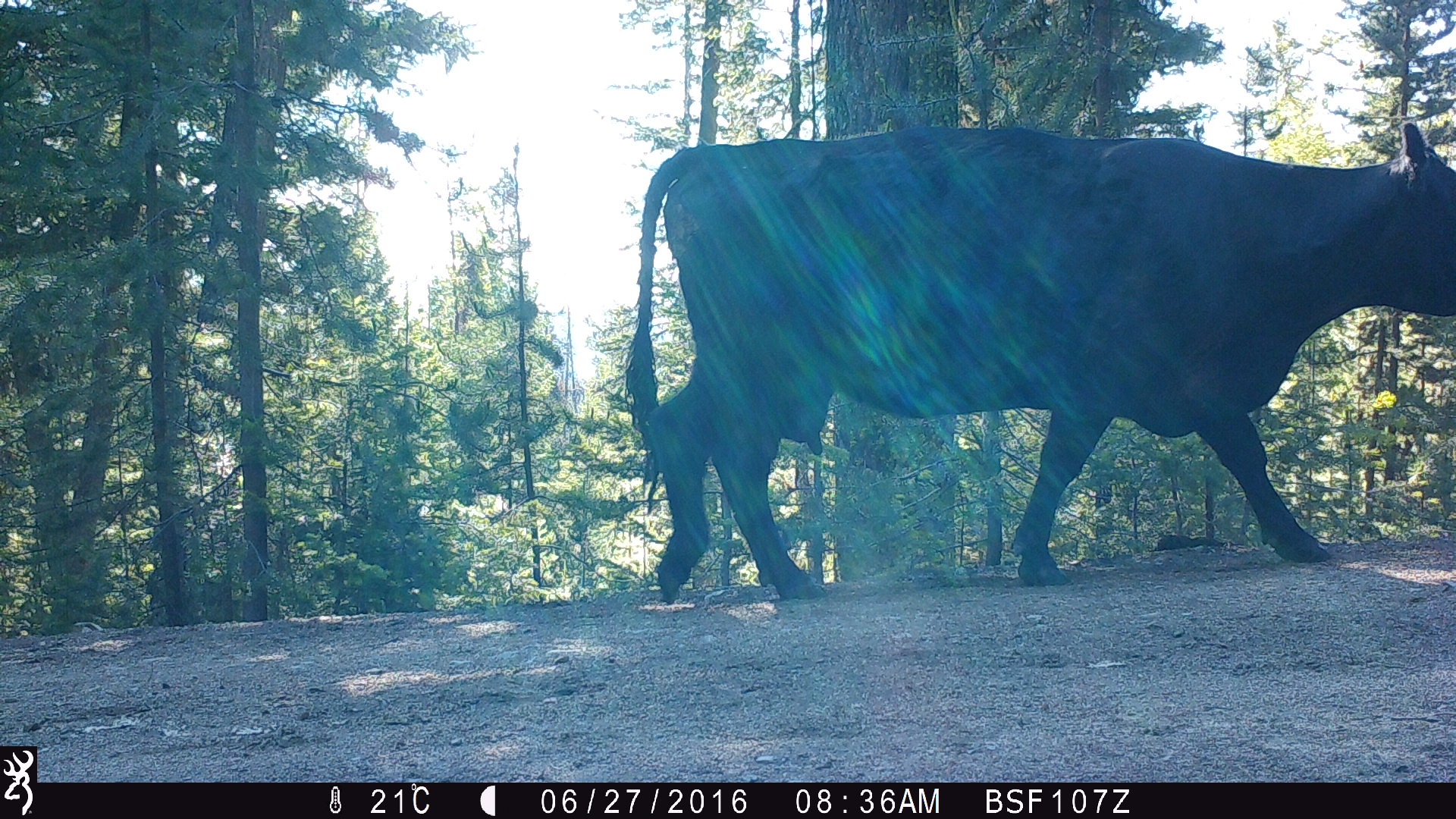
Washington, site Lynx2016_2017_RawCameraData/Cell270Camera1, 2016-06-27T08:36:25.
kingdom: Animalia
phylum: Chordata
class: Mammalia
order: Artiodactyla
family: Bovidae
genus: Bos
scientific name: Bos taurus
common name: domestic cattle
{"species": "domestic cattle (Bos taurus)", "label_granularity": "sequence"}